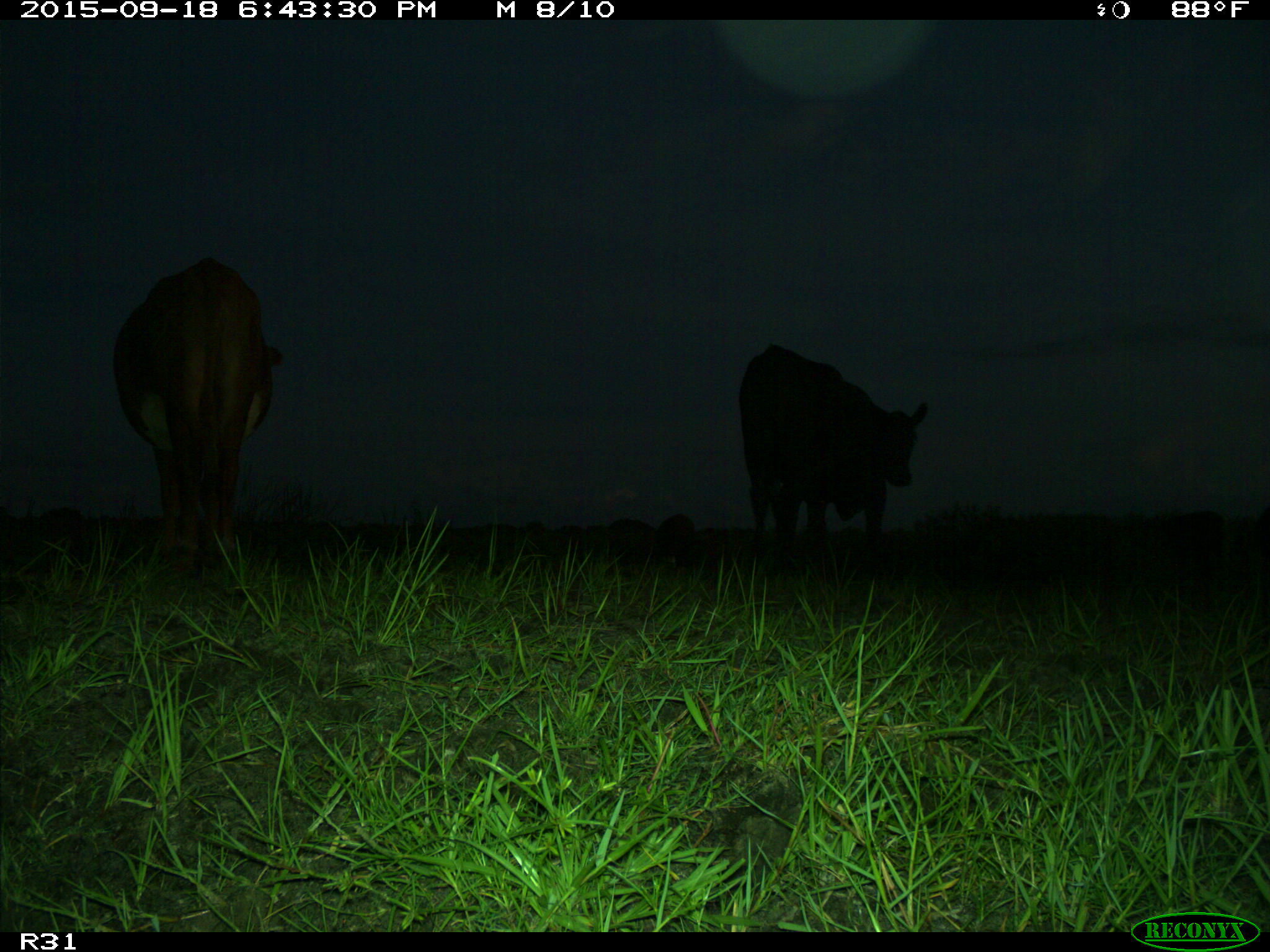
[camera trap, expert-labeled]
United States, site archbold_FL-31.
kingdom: Animalia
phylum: Chordata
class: Mammalia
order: Artiodactyla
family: Bovidae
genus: Bos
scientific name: Bos taurus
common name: domestic cow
Bos taurus (domestic cow).